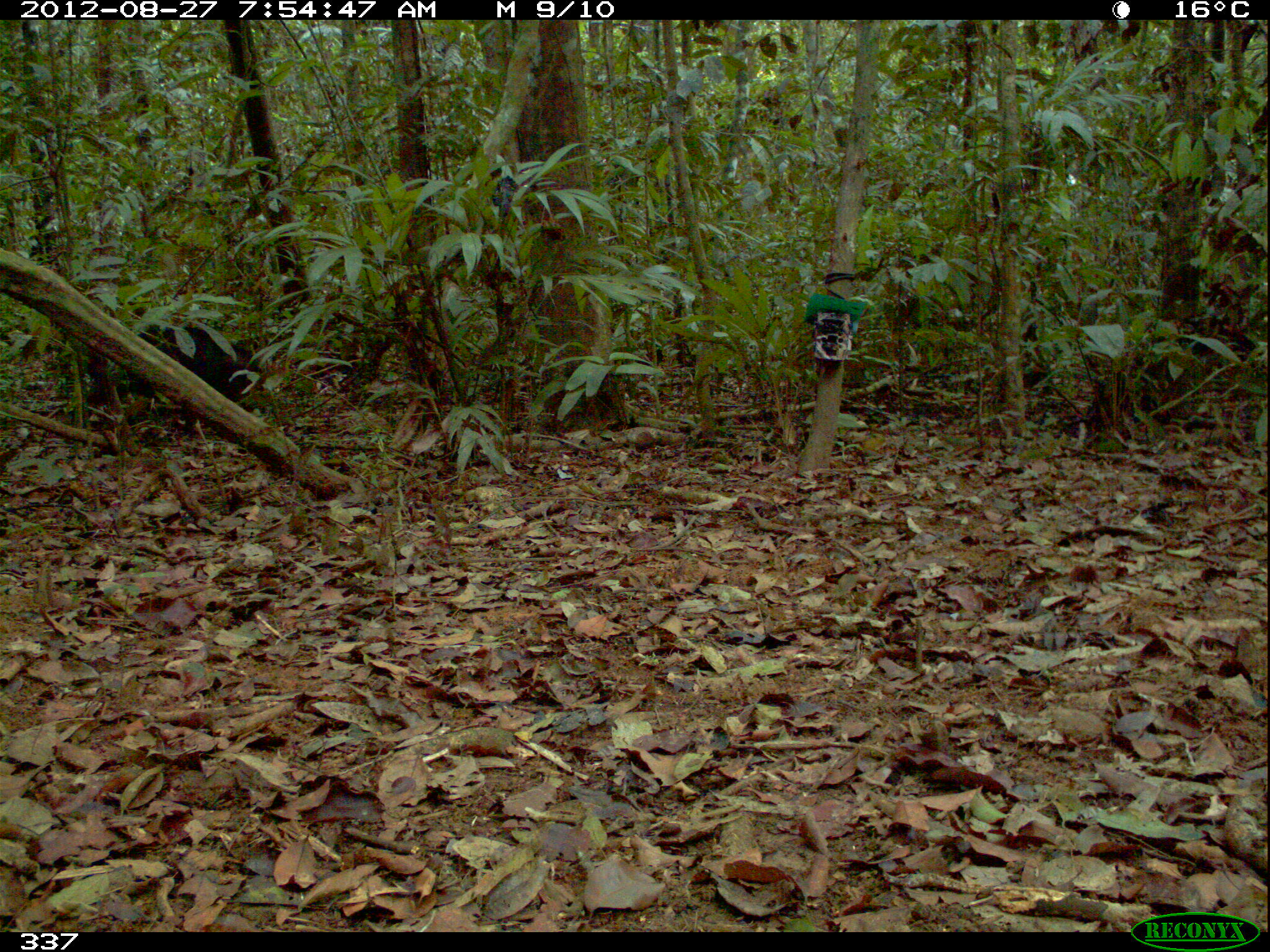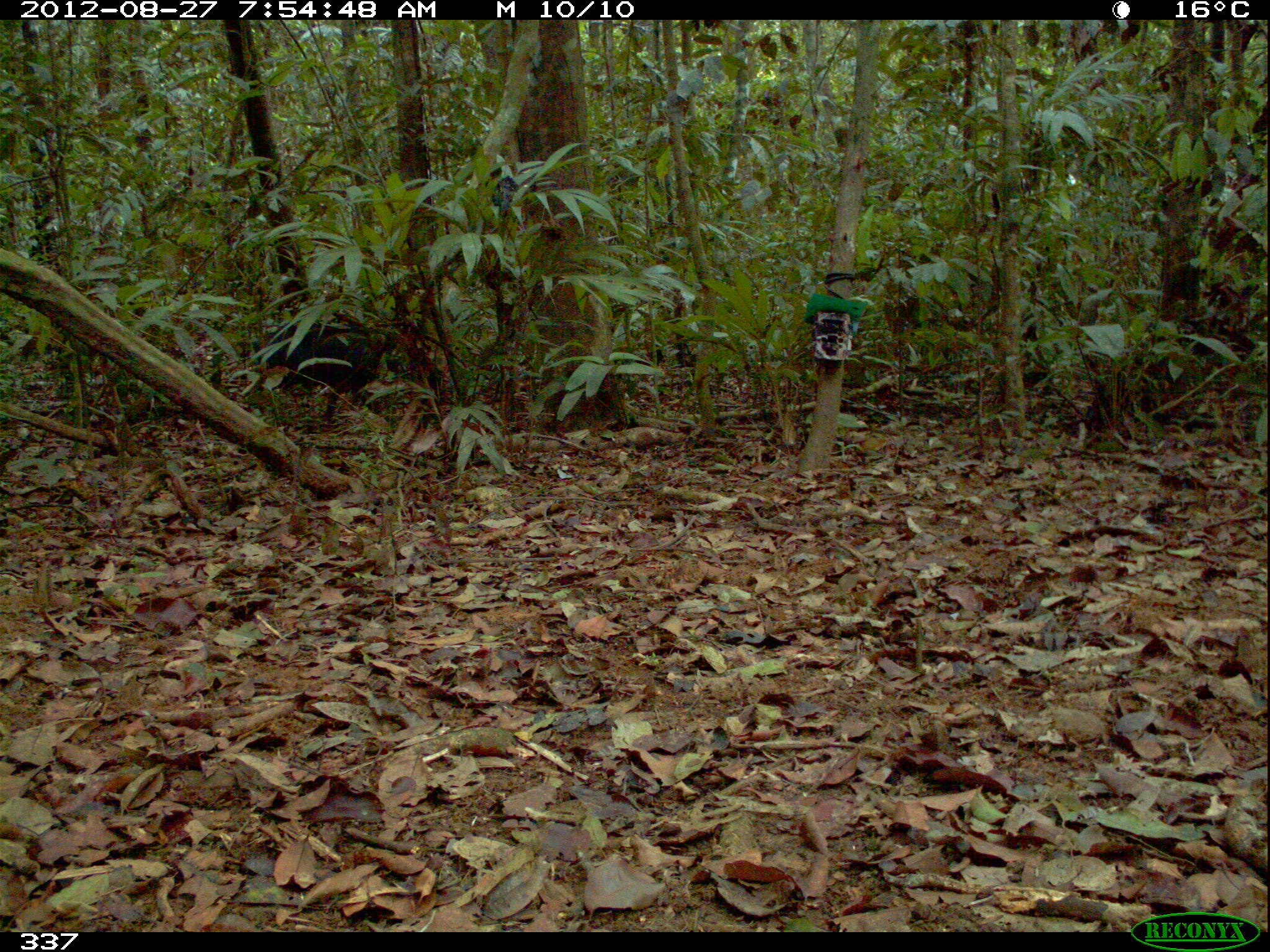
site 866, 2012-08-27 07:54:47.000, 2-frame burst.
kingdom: Animalia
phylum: Chordata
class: Mammalia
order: Artiodactyla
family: Tayassuidae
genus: Tayassu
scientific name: Tayassu pecari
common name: white-lipped peccary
Tayassu pecari (white-lipped peccary).